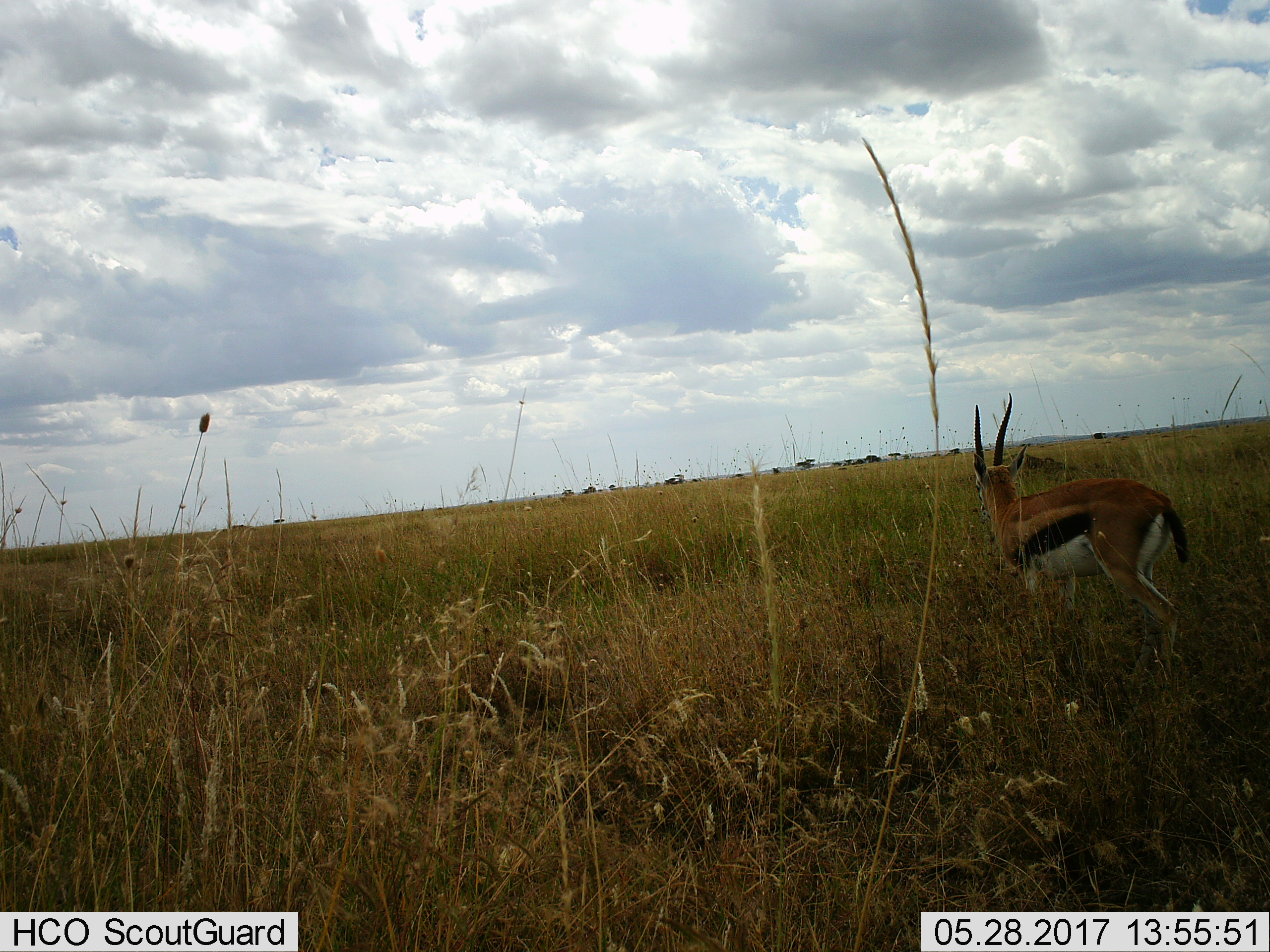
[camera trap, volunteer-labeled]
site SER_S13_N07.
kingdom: Animalia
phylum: Chordata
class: Mammalia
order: Artiodactyla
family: Bovidae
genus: Eudorcas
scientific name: Eudorcas thomsonii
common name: thomson's gazelle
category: gazellethomsons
Gazellethomsons (thomson's gazelle) (Eudorcas thomsonii), count 1. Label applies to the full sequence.